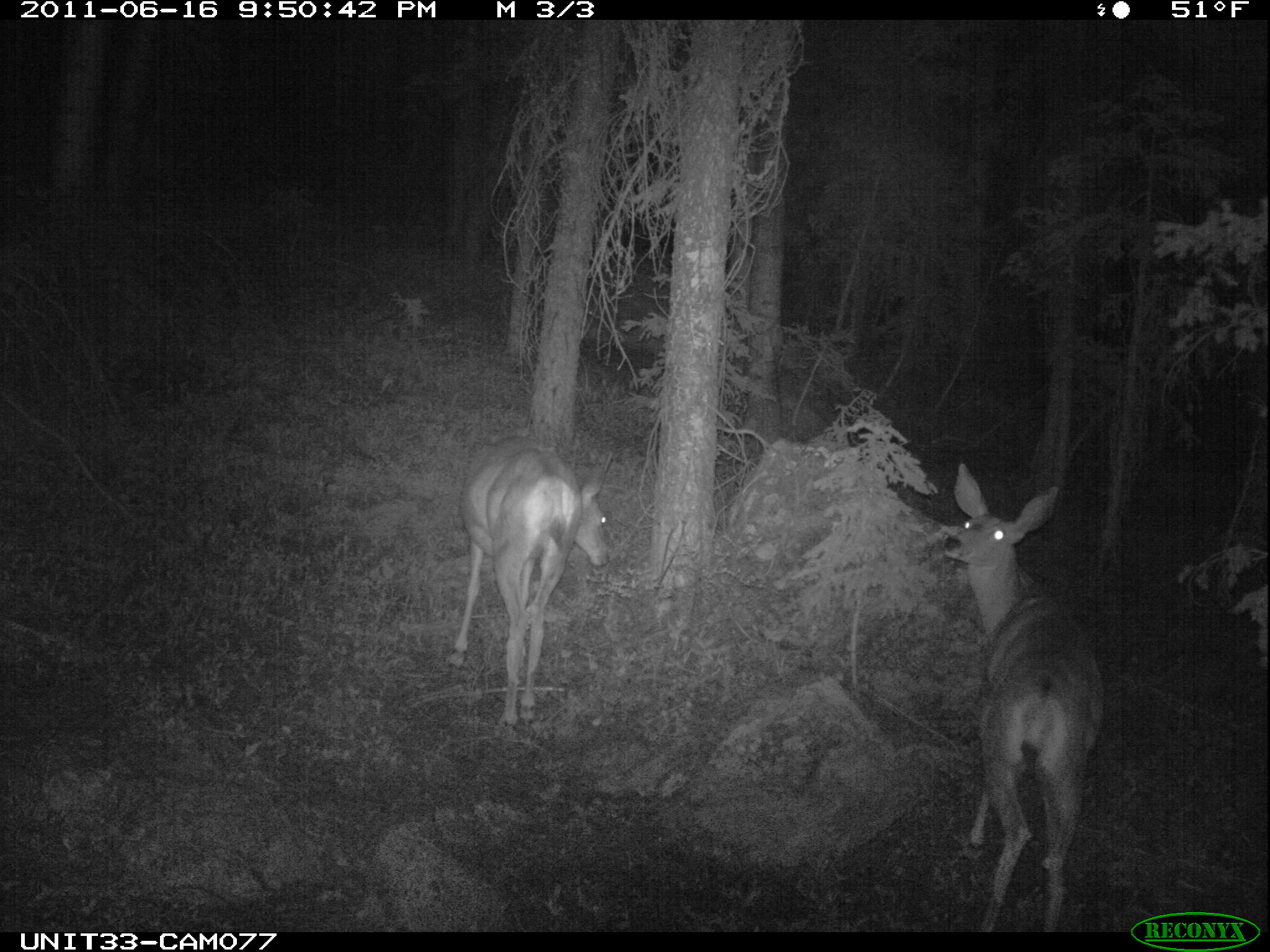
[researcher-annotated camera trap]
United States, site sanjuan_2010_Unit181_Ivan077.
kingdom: Animalia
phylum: Chordata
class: Mammalia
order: Artiodactyla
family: Cervidae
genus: Odocoileus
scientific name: Odocoileus hemionus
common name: mule deer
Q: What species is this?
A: Odocoileus hemionus (mule deer).